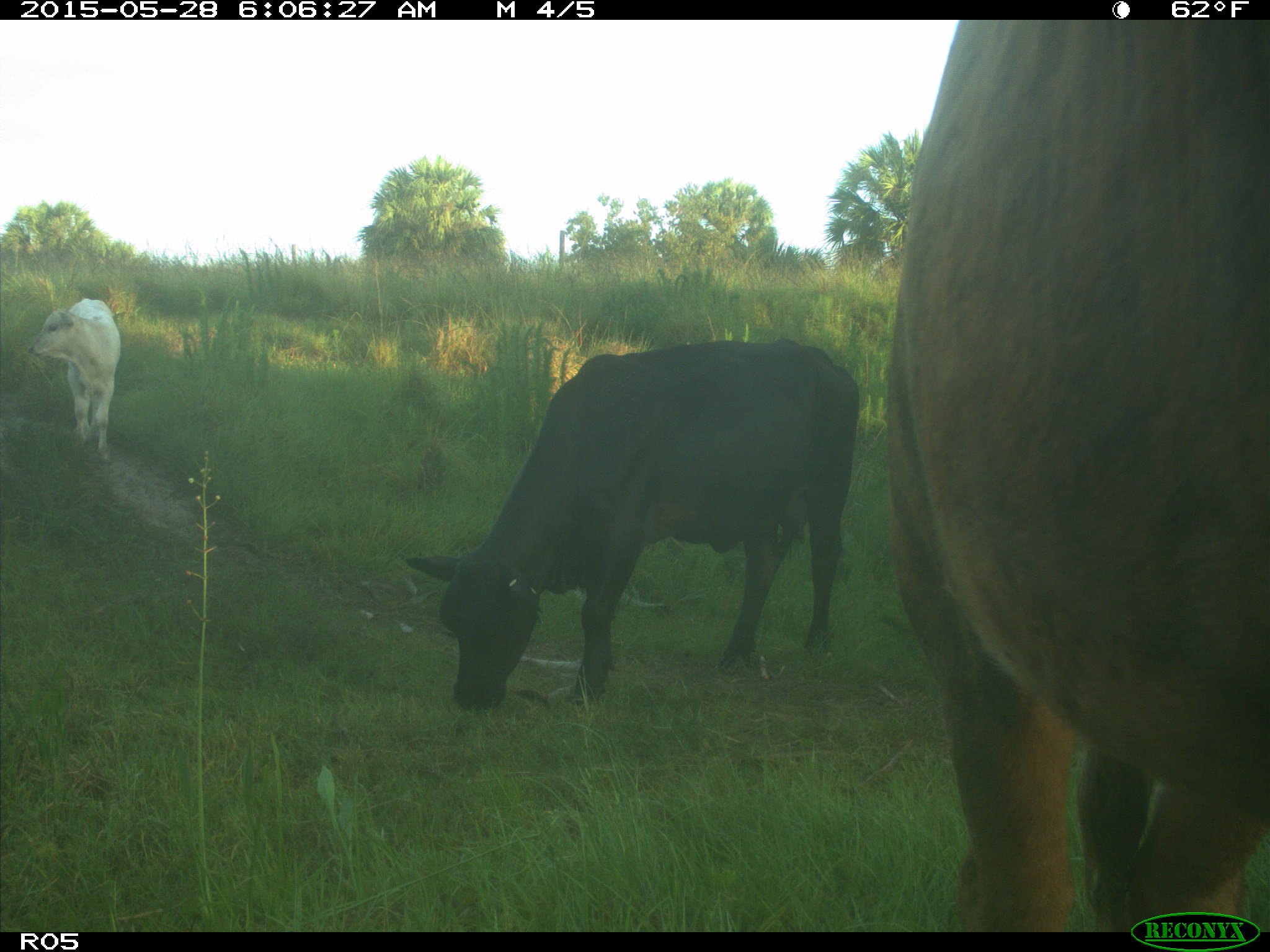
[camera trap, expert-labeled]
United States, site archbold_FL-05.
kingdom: Animalia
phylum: Chordata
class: Mammalia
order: Artiodactyla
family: Bovidae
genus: Bos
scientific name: Bos taurus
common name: domestic cow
Bos taurus (domestic cow).